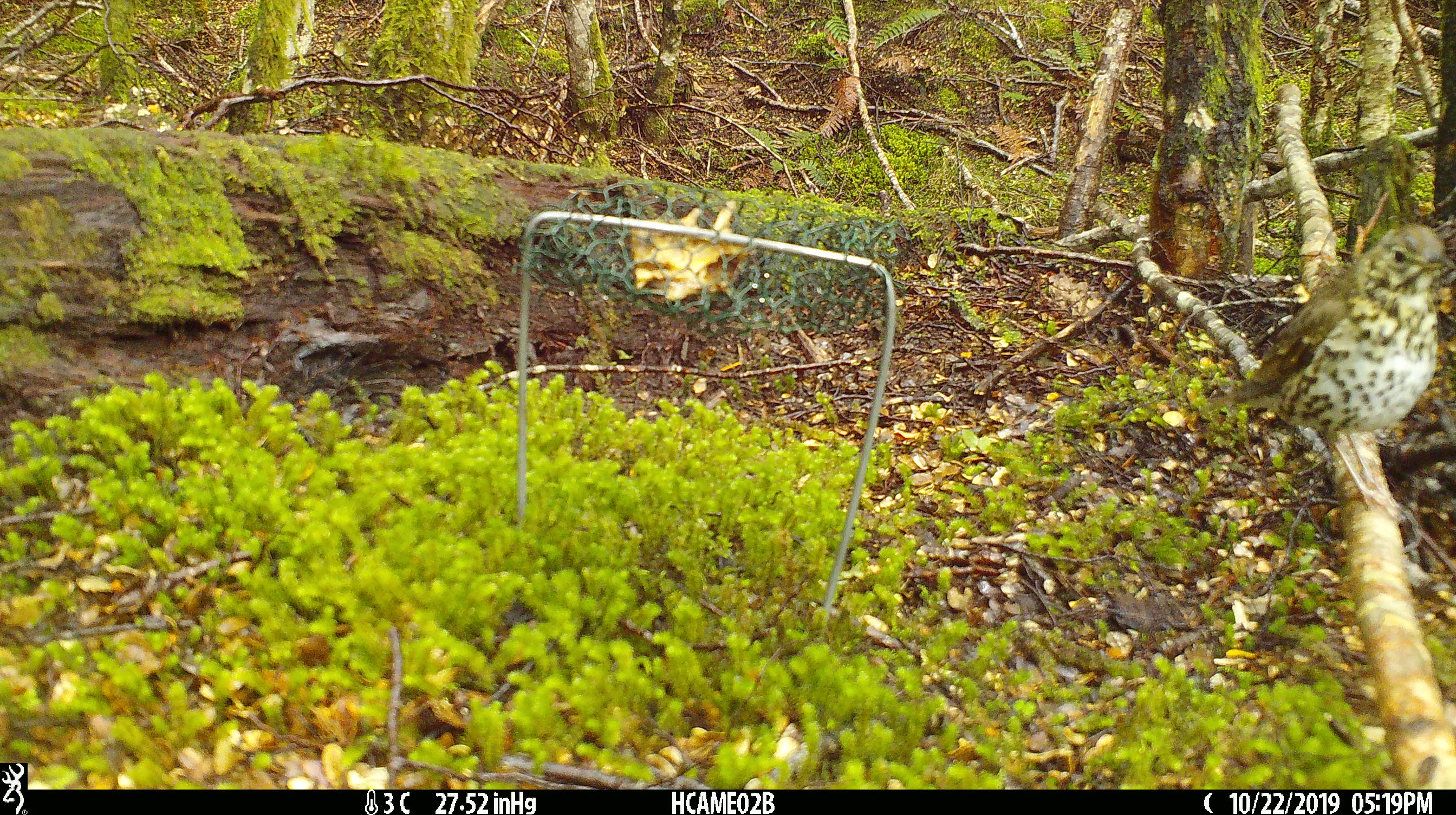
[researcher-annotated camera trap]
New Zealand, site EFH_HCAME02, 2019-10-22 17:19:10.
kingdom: Animalia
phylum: Chordata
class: Aves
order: Passeriformes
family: Turdidae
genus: Turdus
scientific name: Turdus philomelos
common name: song thrush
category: thrush